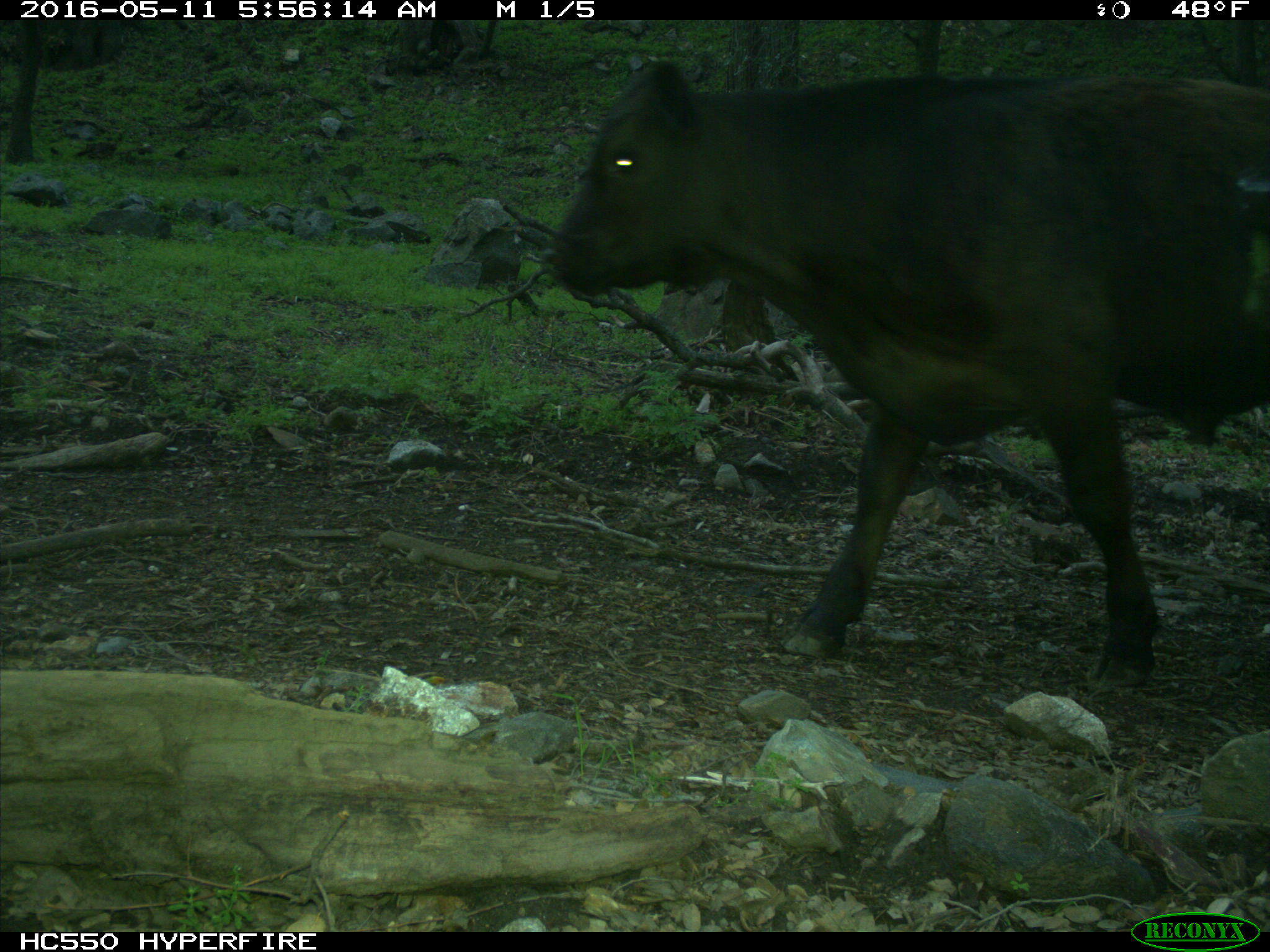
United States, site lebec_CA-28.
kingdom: Animalia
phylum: Chordata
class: Mammalia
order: Artiodactyla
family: Bovidae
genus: Bos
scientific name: Bos taurus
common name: domestic cow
Bos taurus (domestic cow).